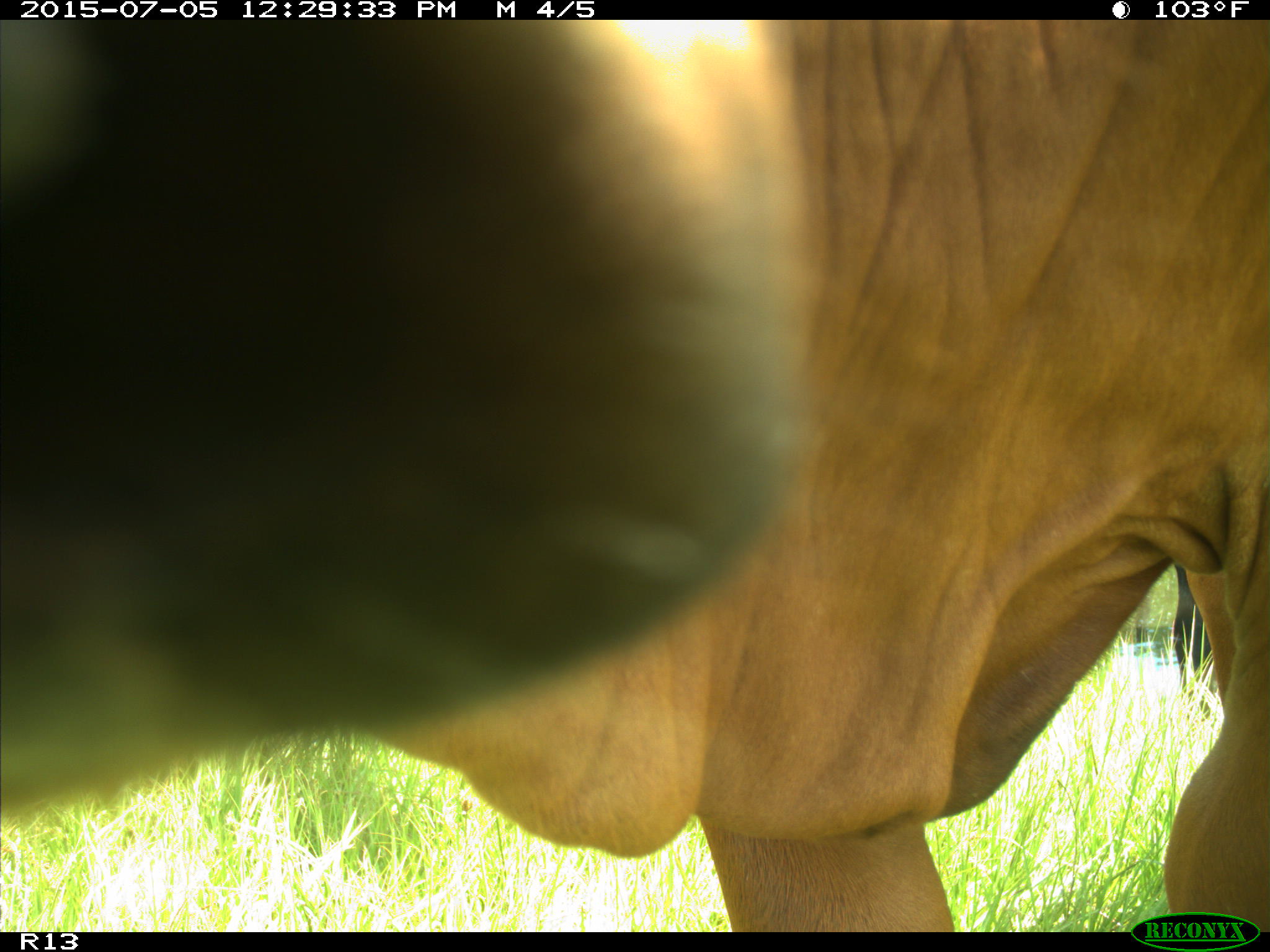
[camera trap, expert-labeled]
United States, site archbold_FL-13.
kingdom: Animalia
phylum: Chordata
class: Mammalia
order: Artiodactyla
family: Bovidae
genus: Bos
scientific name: Bos taurus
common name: domestic cow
Bos taurus (domestic cow).